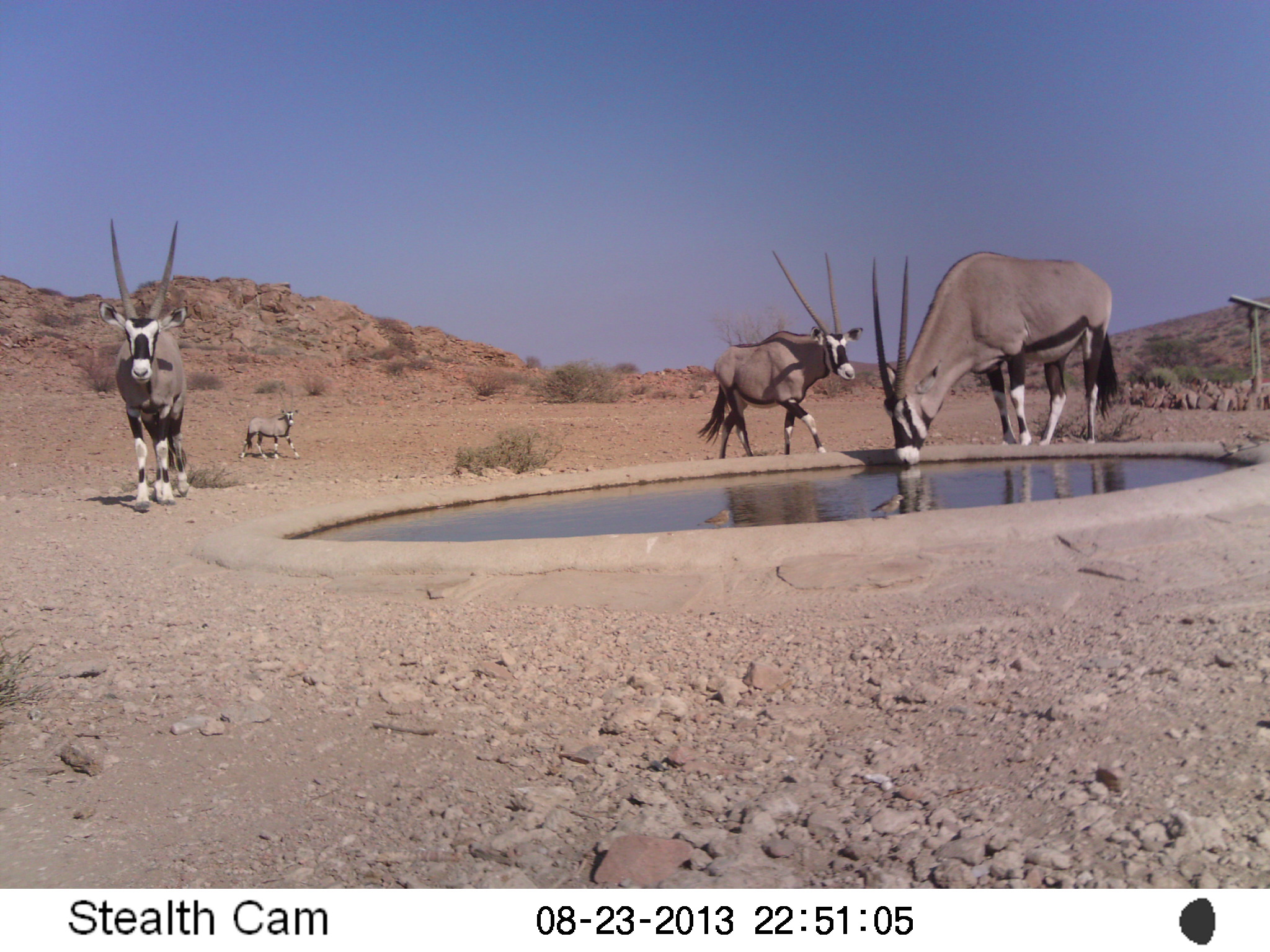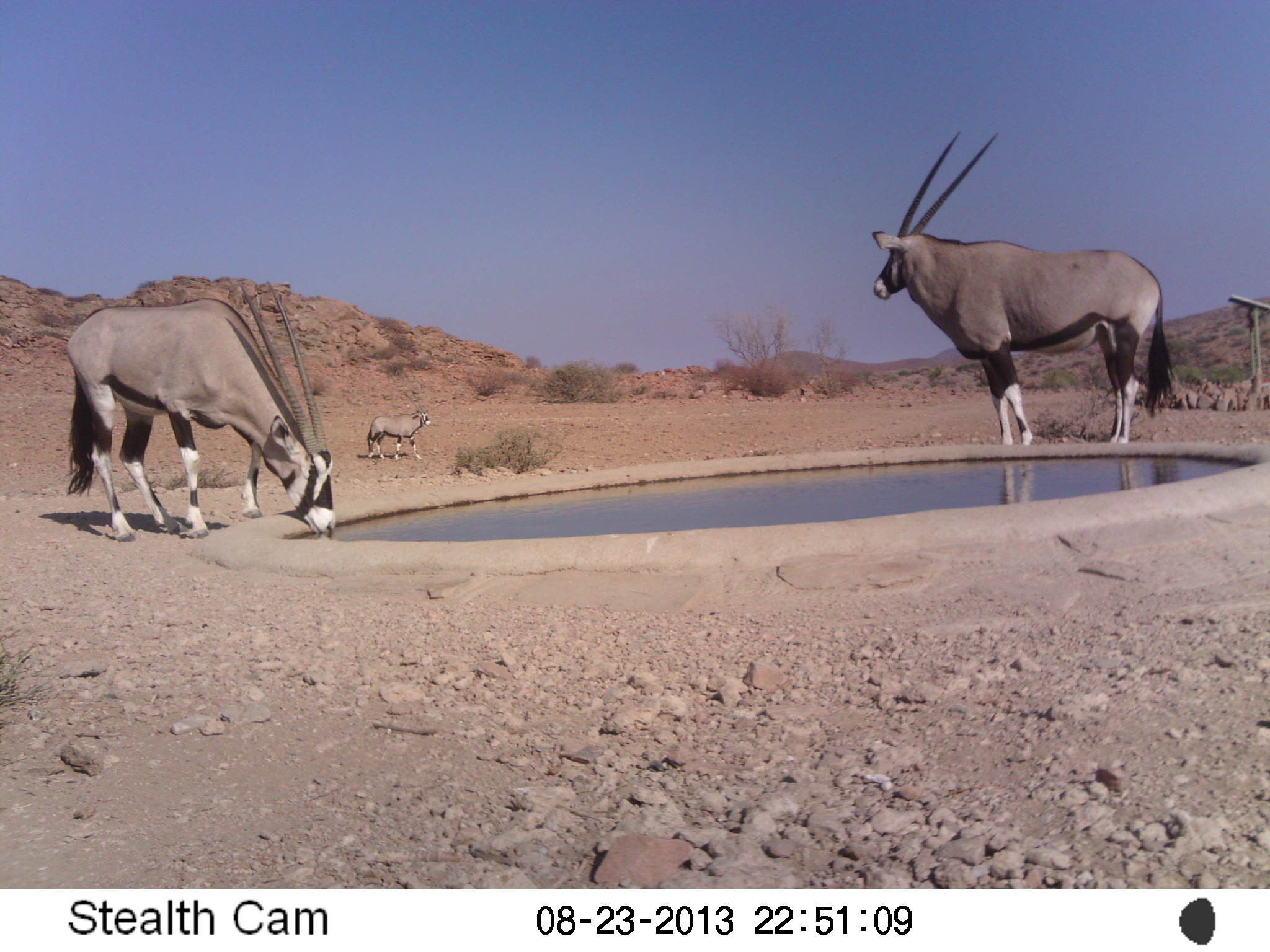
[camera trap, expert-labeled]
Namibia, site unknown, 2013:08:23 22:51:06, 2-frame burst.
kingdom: Animalia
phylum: Chordata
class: Mammalia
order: Artiodactyla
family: Bovidae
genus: Oryx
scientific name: Oryx gazella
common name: gemsbok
Oryx gazella (gemsbok).